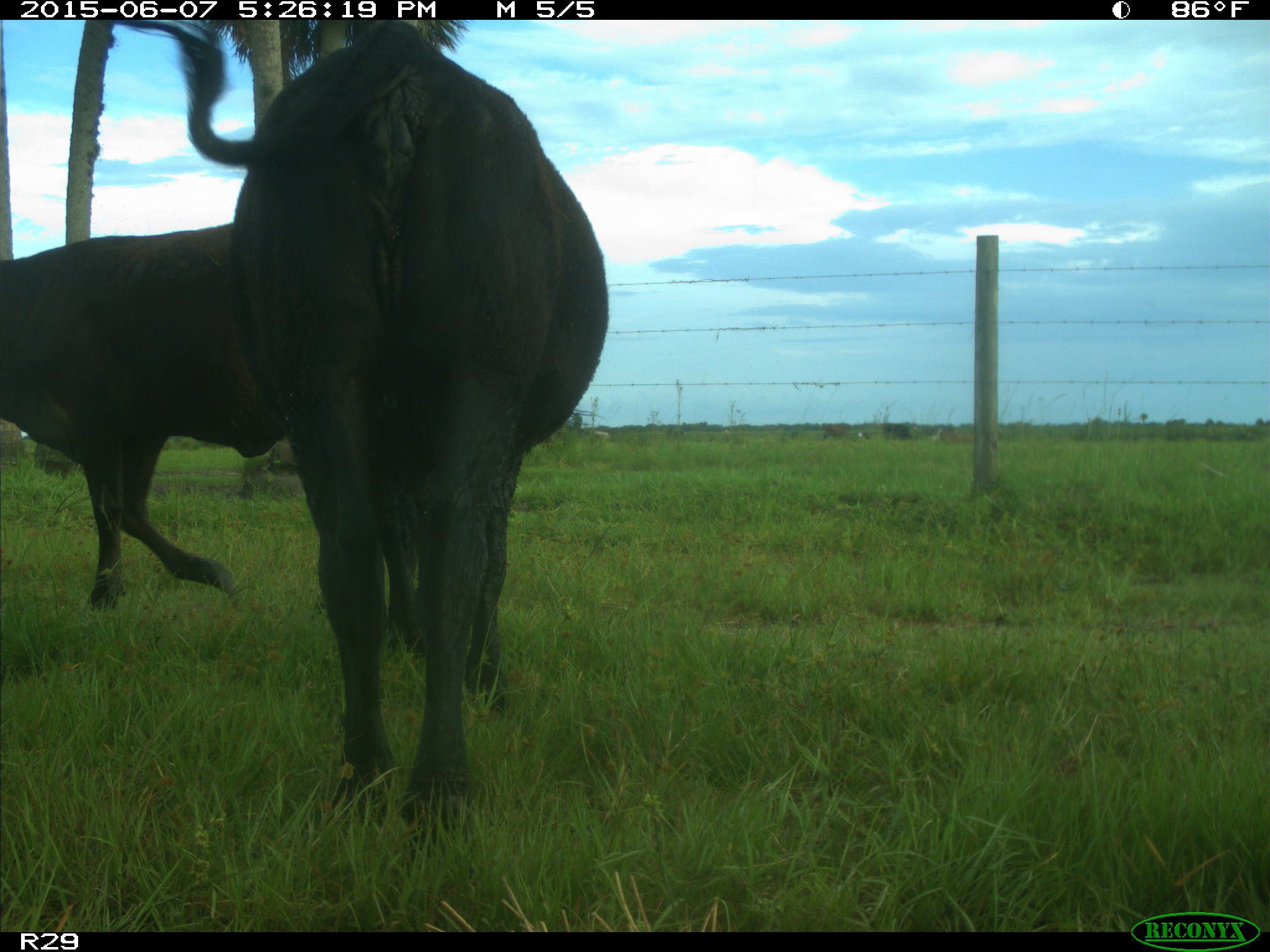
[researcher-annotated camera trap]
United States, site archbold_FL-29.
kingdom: Animalia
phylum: Chordata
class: Mammalia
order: Artiodactyla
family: Bovidae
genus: Bos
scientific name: Bos taurus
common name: domestic cow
Bos taurus (domestic cow).